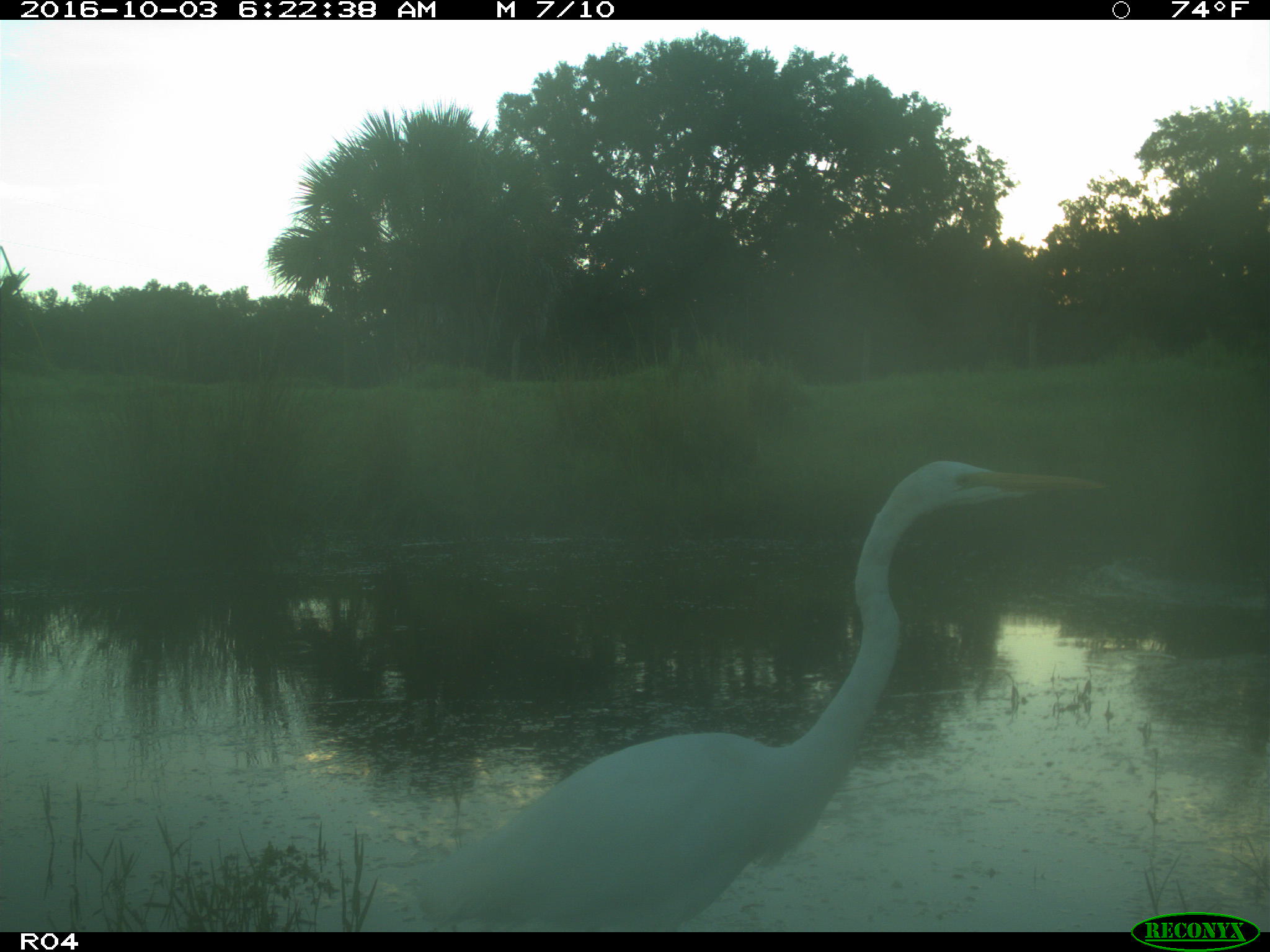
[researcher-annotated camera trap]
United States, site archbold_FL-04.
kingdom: Animalia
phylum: Chordata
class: Aves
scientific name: Aves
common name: birds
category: unidentified bird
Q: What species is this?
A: Unidentified bird (birds) (Aves).